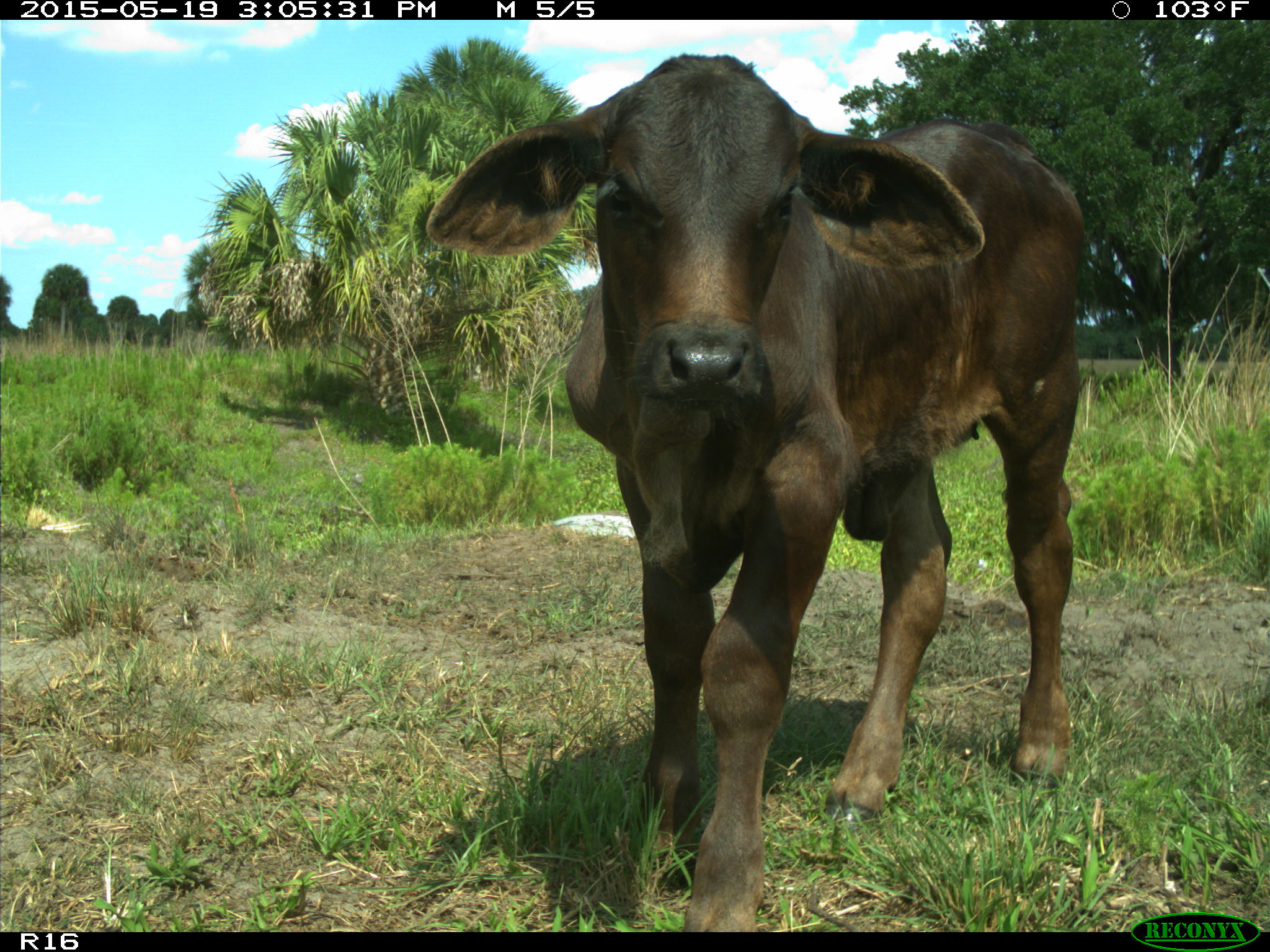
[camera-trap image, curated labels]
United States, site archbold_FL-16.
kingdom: Animalia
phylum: Chordata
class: Mammalia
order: Artiodactyla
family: Bovidae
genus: Bos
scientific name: Bos taurus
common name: domestic cow